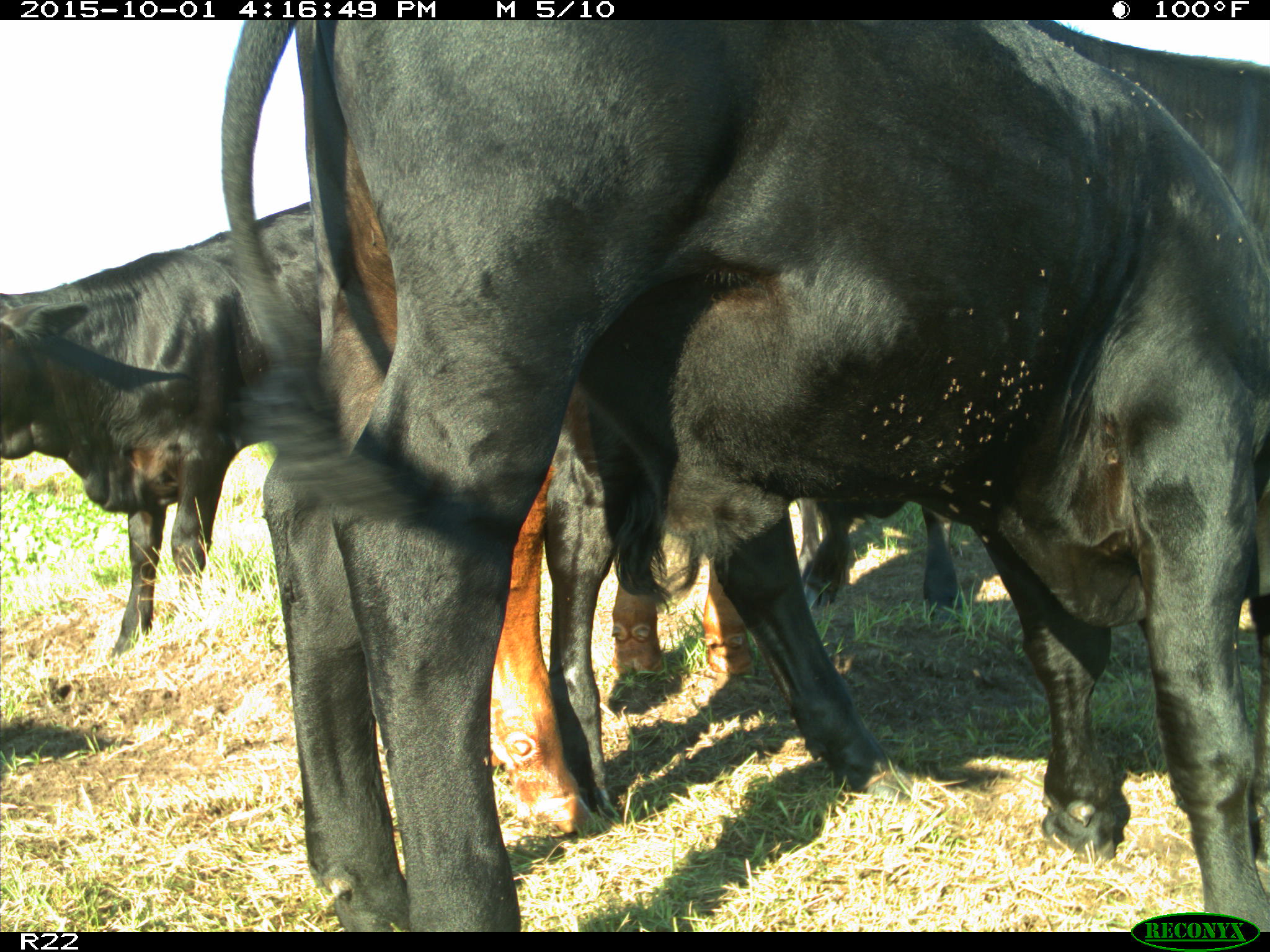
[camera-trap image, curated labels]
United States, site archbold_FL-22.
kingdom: Animalia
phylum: Chordata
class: Mammalia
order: Artiodactyla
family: Bovidae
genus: Bos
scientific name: Bos taurus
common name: domestic cow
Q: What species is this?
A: Bos taurus (domestic cow).